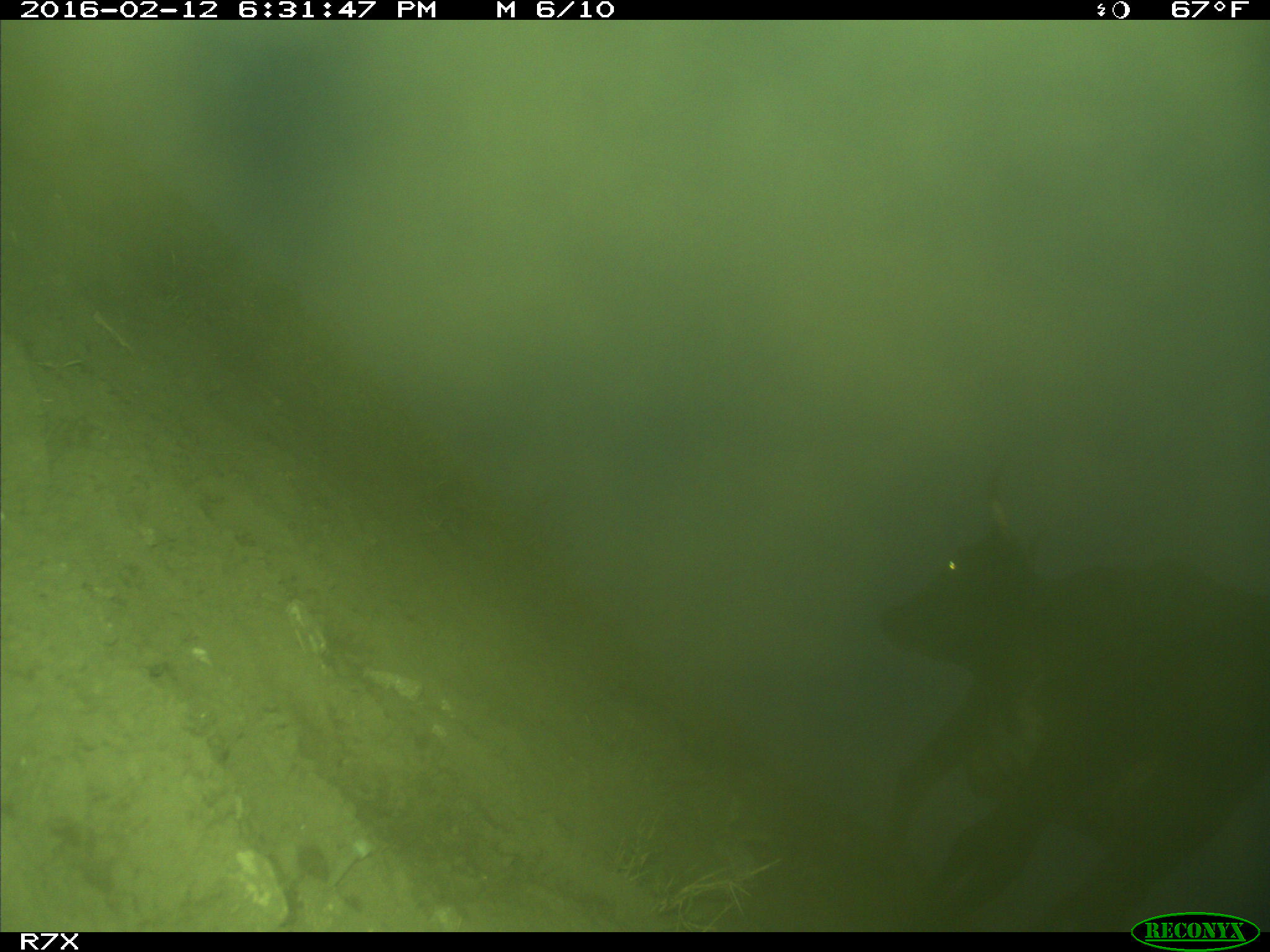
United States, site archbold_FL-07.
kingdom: Animalia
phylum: Chordata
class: Mammalia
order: Artiodactyla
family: Bovidae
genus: Bos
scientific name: Bos taurus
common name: domestic cow